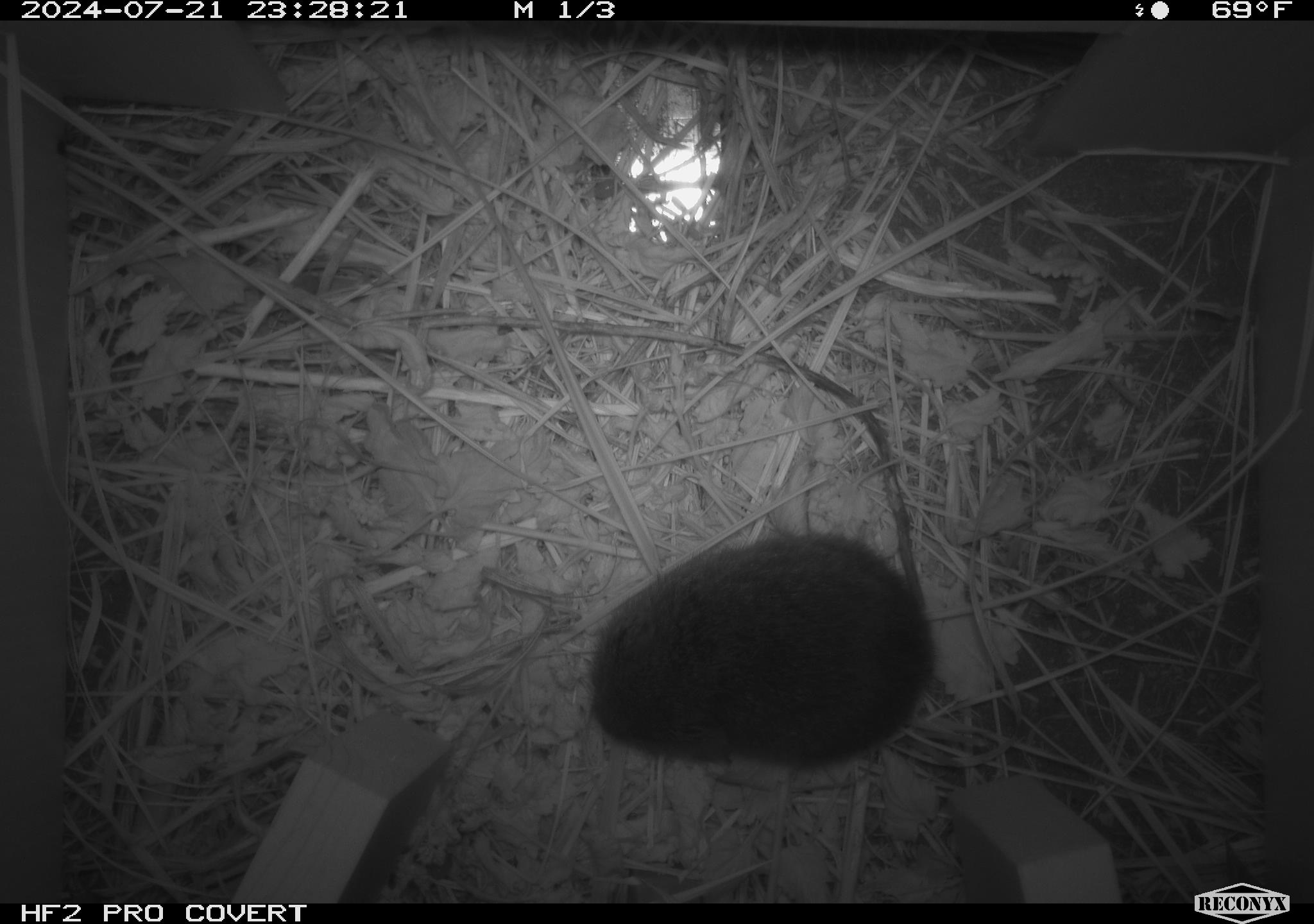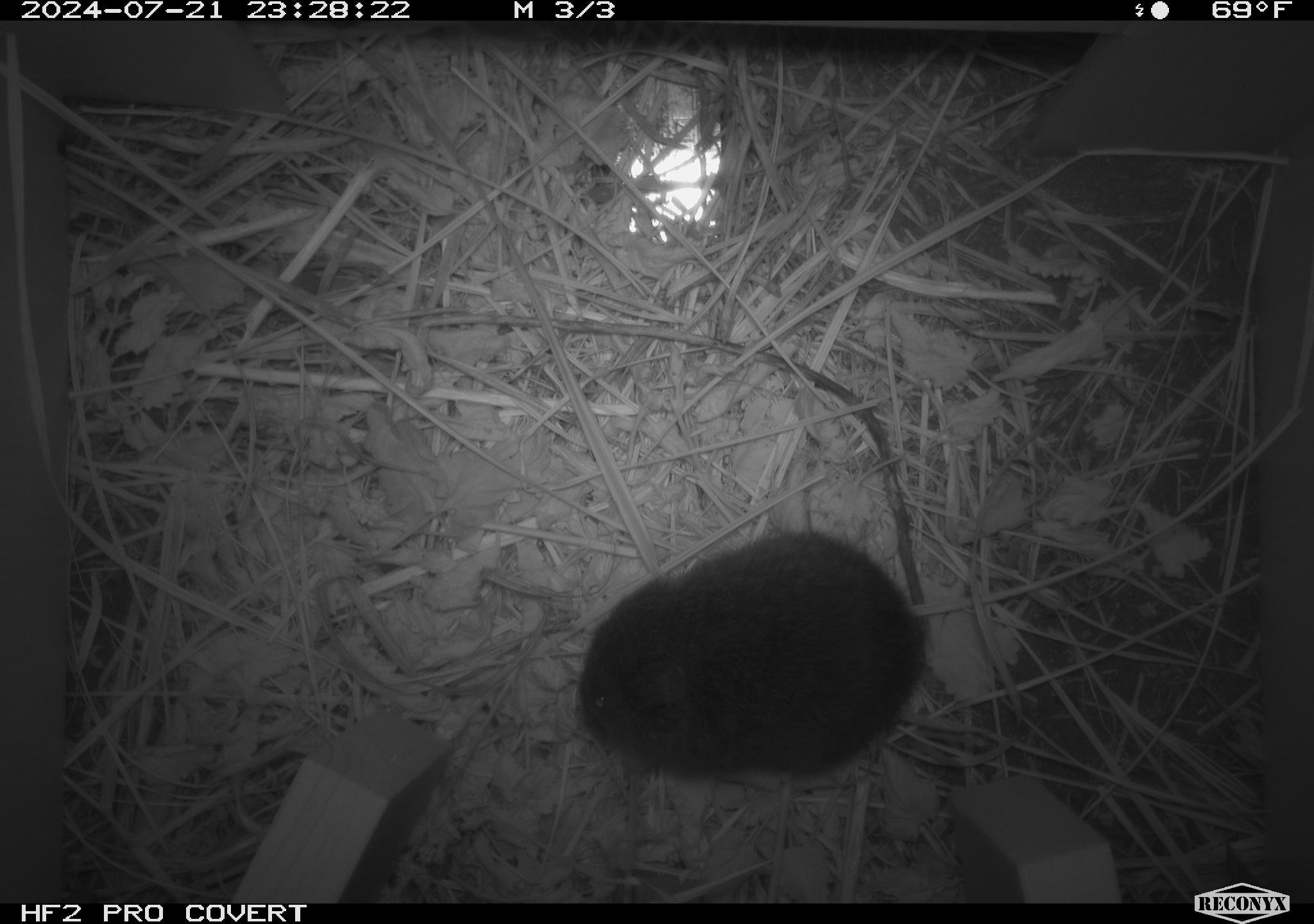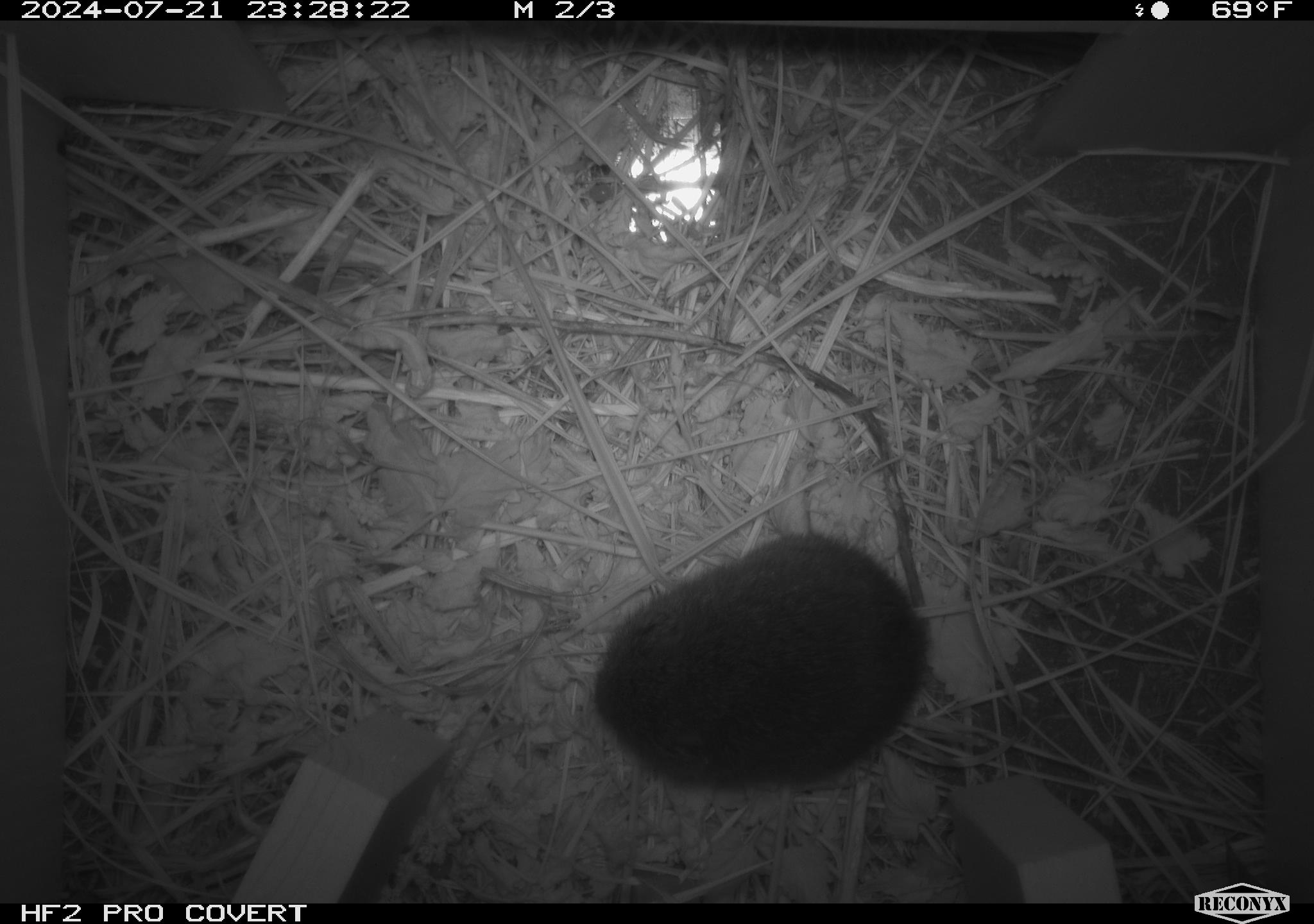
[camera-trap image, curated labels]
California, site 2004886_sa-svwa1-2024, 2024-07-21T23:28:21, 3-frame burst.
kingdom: Animalia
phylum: Chordata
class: Mammalia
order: Rodentia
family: Cricetidae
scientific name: Arvicolinae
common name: voles, lemmings, and muskrats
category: arvicolinae subfamily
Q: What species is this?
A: Arvicolinae subfamily (voles, lemmings, and muskrats) (Arvicolinae).